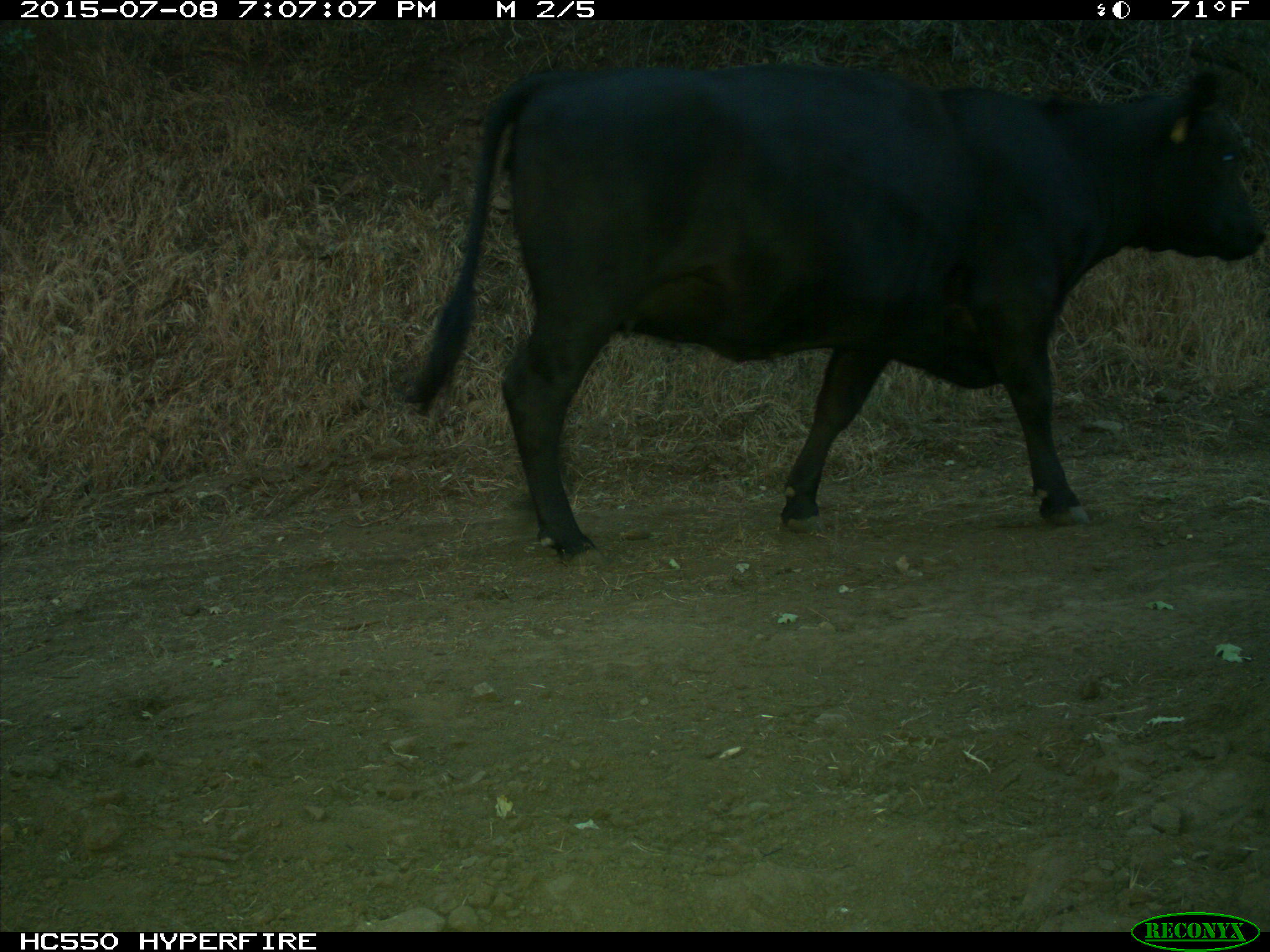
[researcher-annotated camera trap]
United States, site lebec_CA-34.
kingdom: Animalia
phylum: Chordata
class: Mammalia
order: Artiodactyla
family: Bovidae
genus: Bos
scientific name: Bos taurus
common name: domestic cow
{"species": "Bos taurus (domestic cow)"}